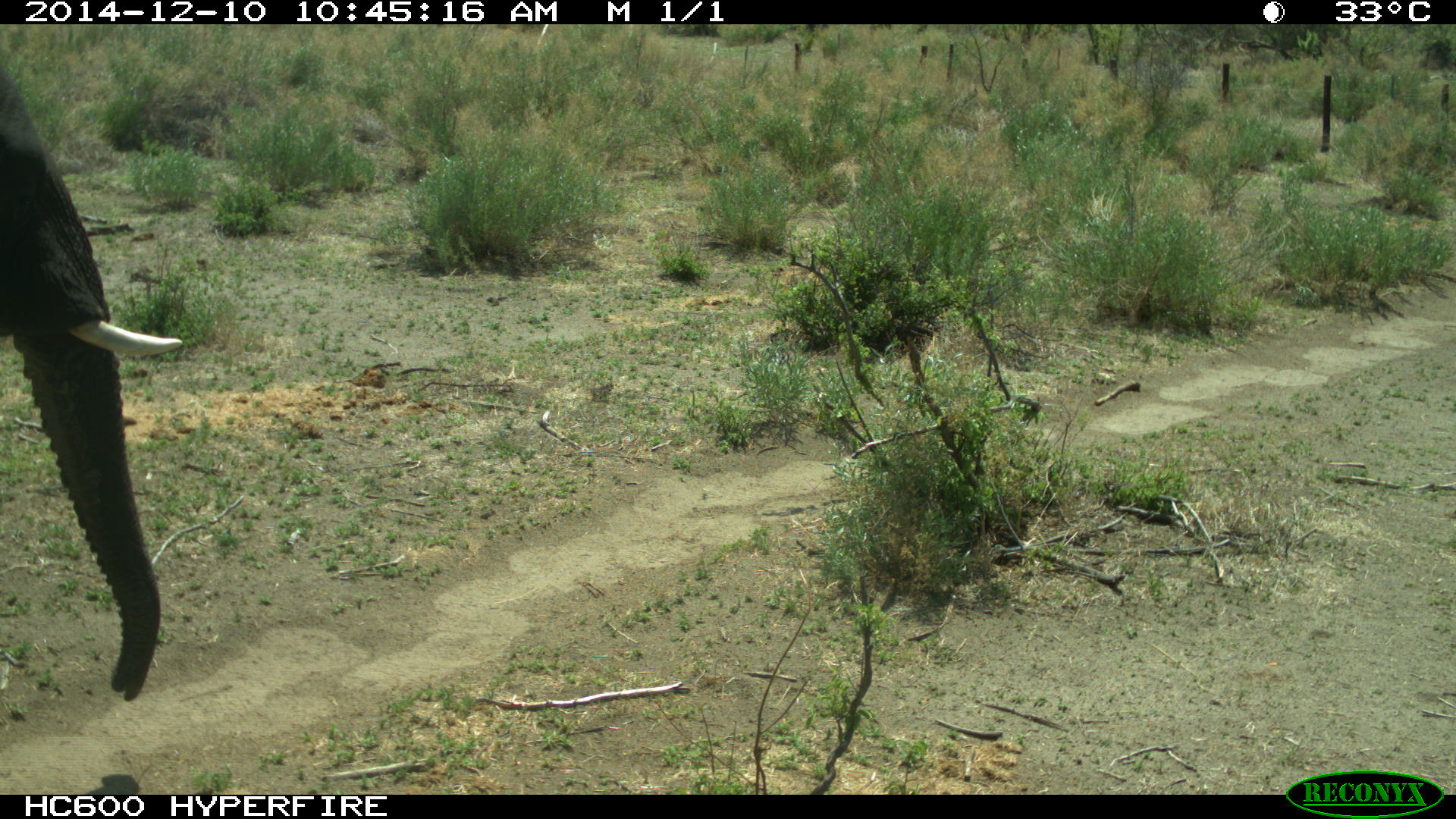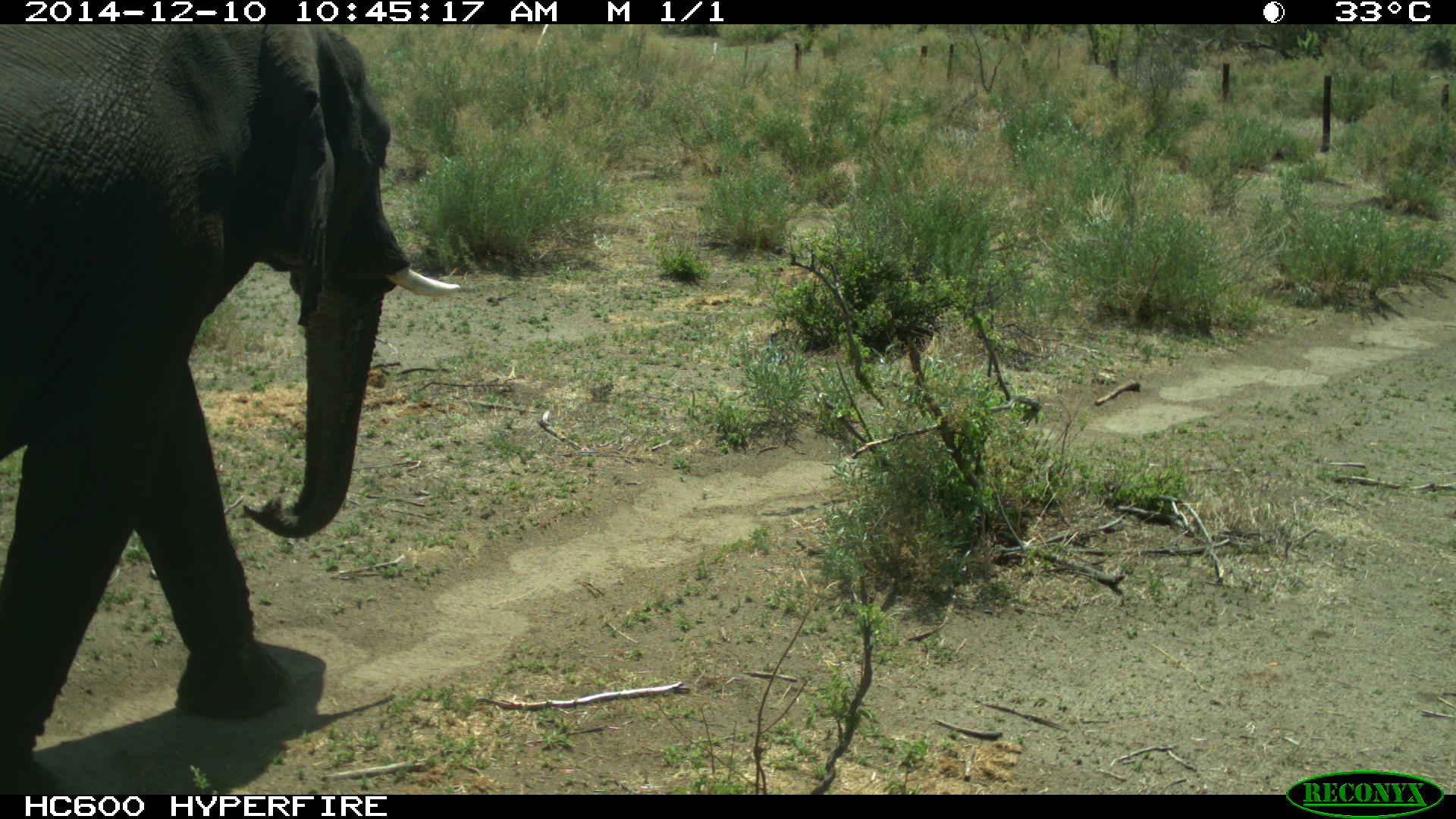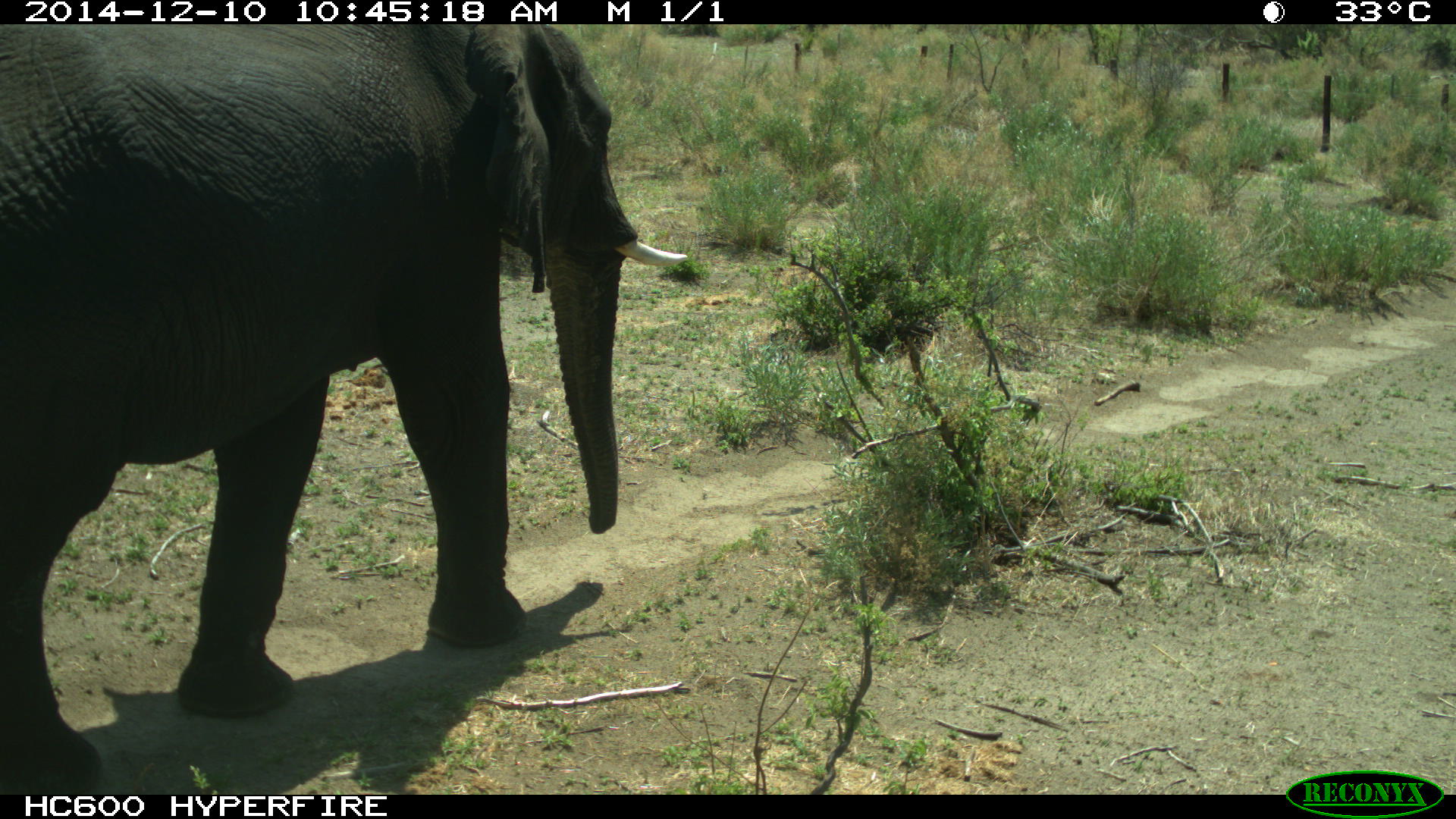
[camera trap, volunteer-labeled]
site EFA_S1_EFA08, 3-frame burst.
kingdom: Animalia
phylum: Chordata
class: Mammalia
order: Proboscidea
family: Elephantidae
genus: Loxodonta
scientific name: Loxodonta africana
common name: african bush elephant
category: elephant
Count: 1.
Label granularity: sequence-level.